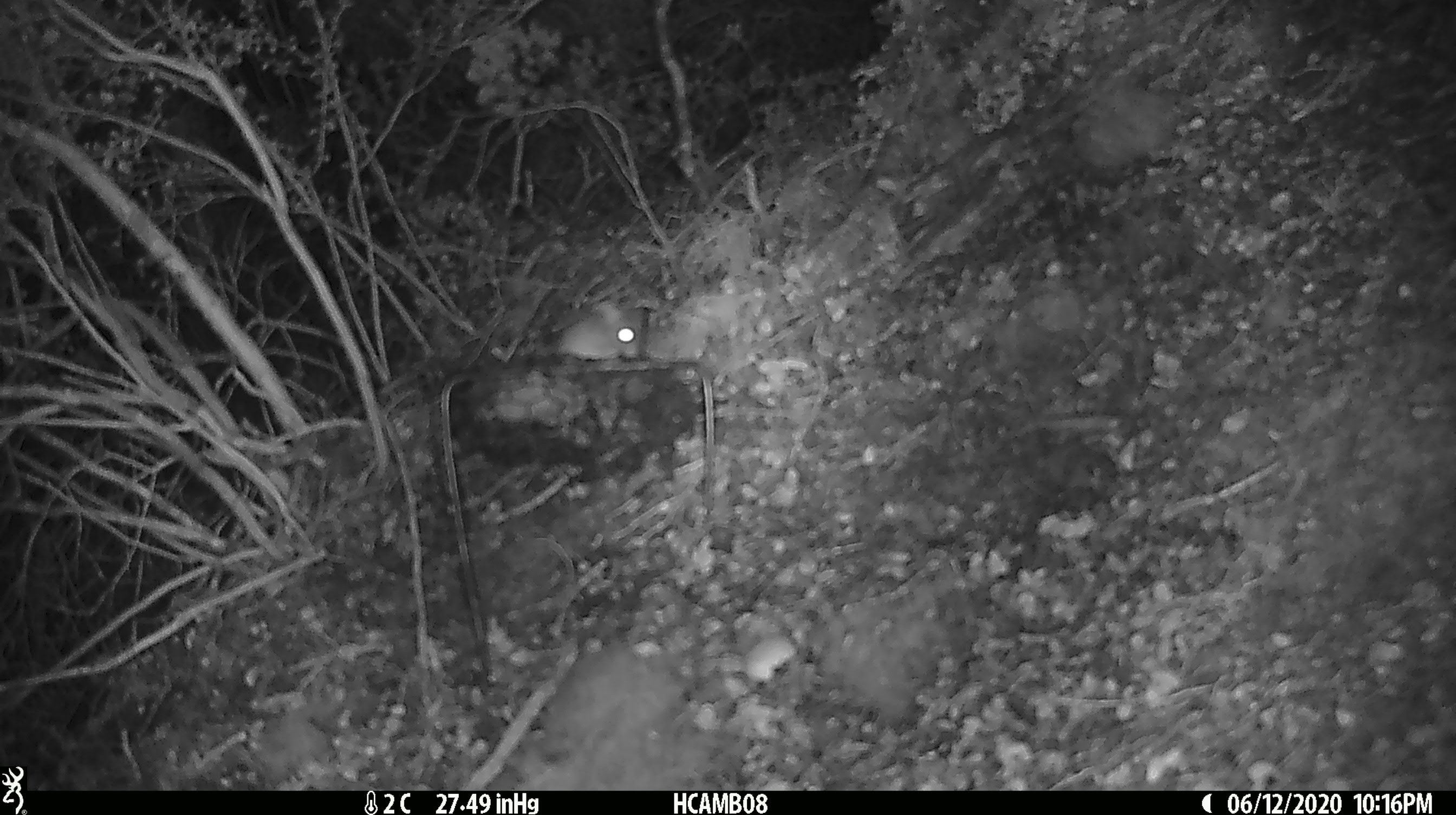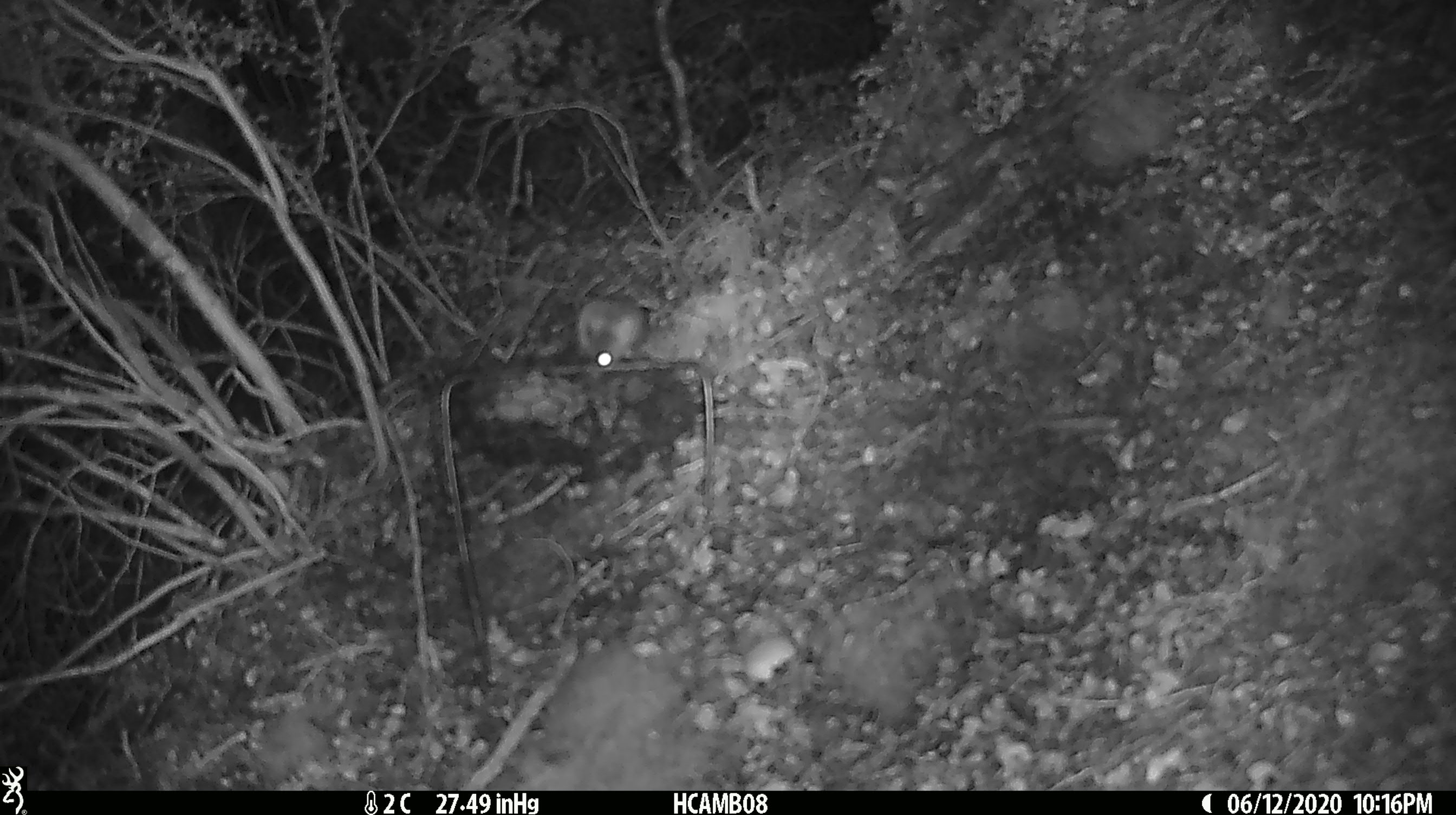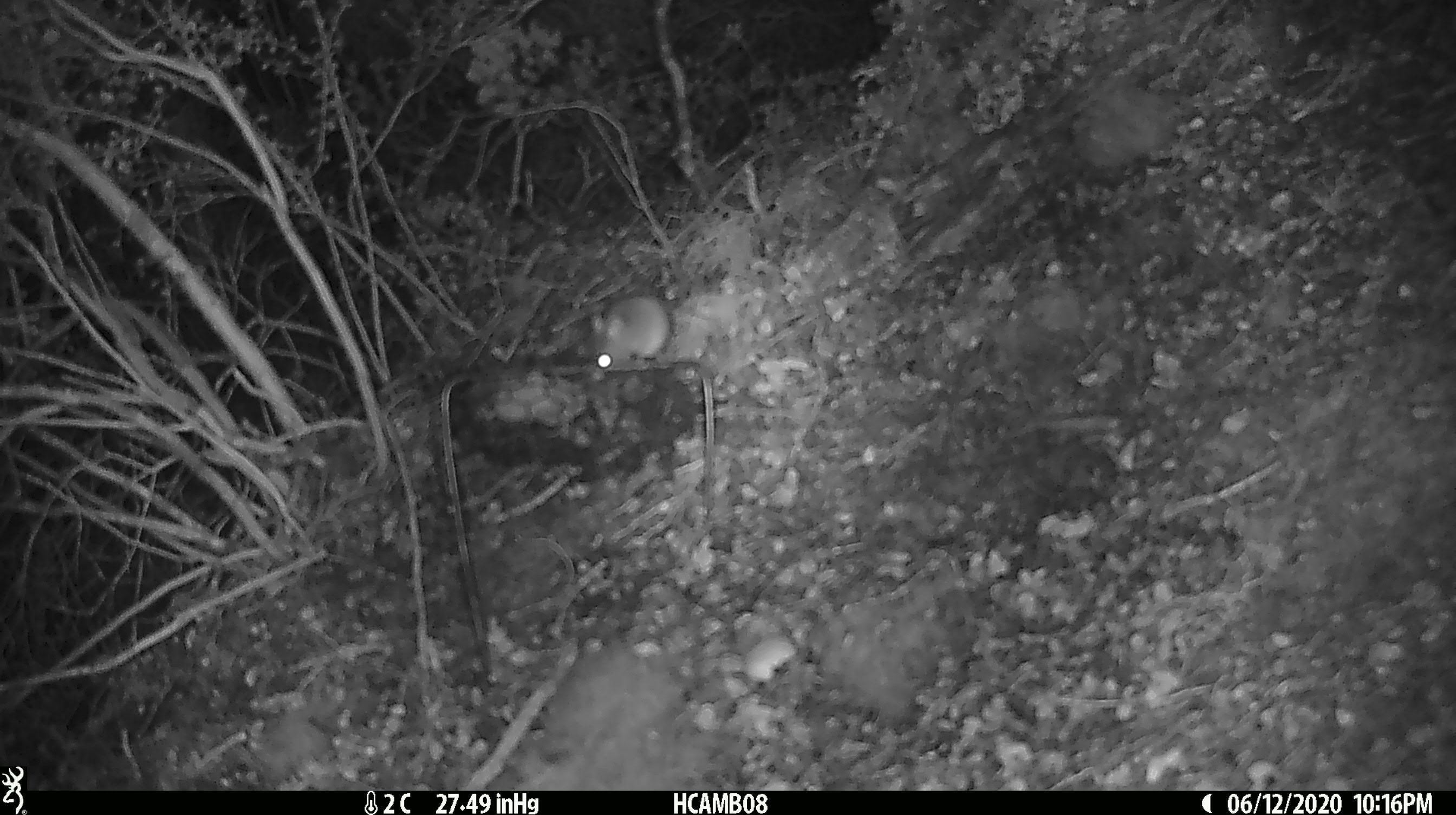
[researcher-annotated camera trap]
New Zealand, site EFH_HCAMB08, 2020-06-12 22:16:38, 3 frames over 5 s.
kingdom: Animalia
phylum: Chordata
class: Mammalia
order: Rodentia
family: Muridae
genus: Mus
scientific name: Mus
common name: mouse